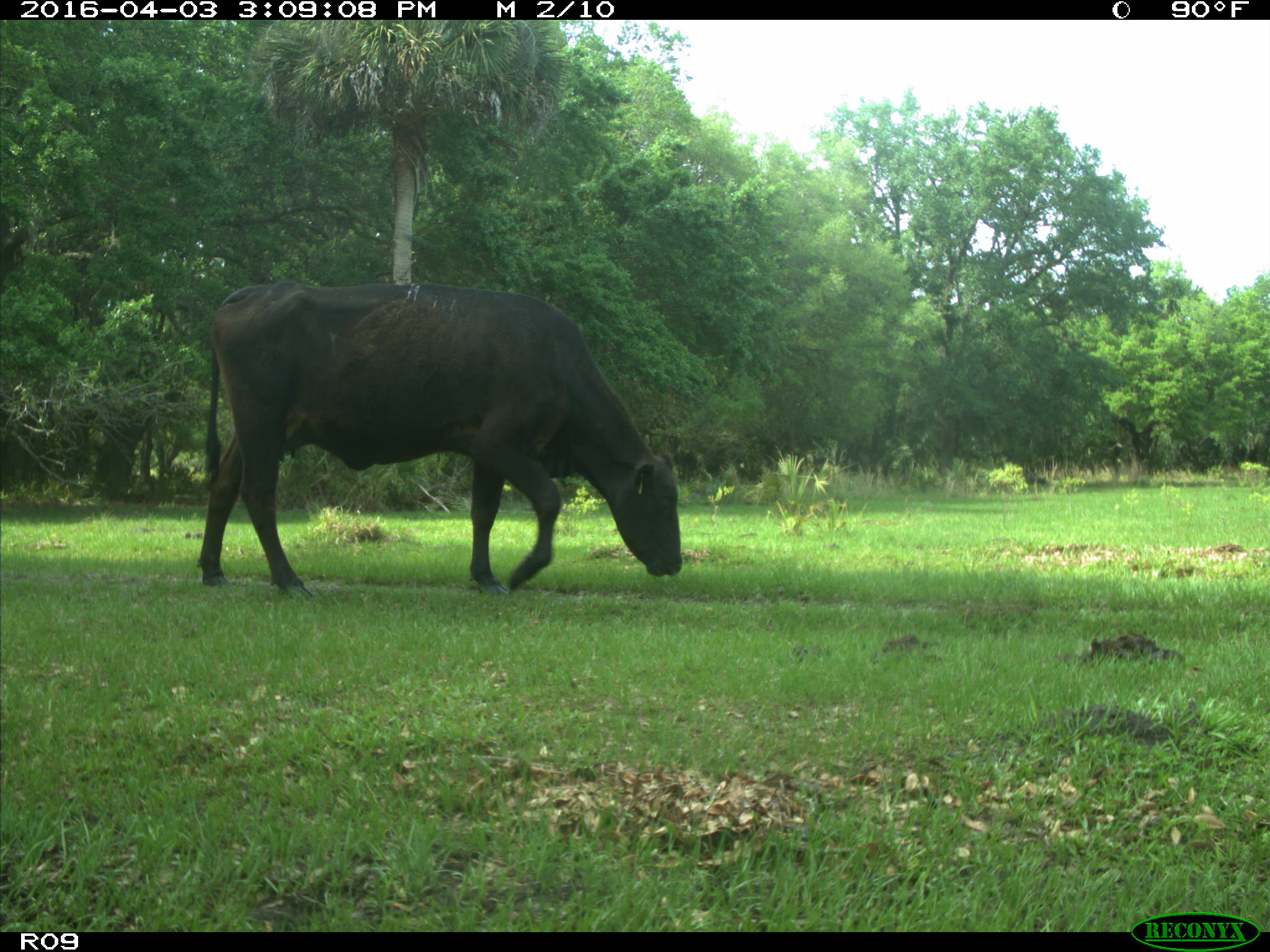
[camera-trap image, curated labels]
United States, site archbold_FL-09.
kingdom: Animalia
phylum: Chordata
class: Mammalia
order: Artiodactyla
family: Bovidae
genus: Bos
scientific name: Bos taurus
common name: domestic cow